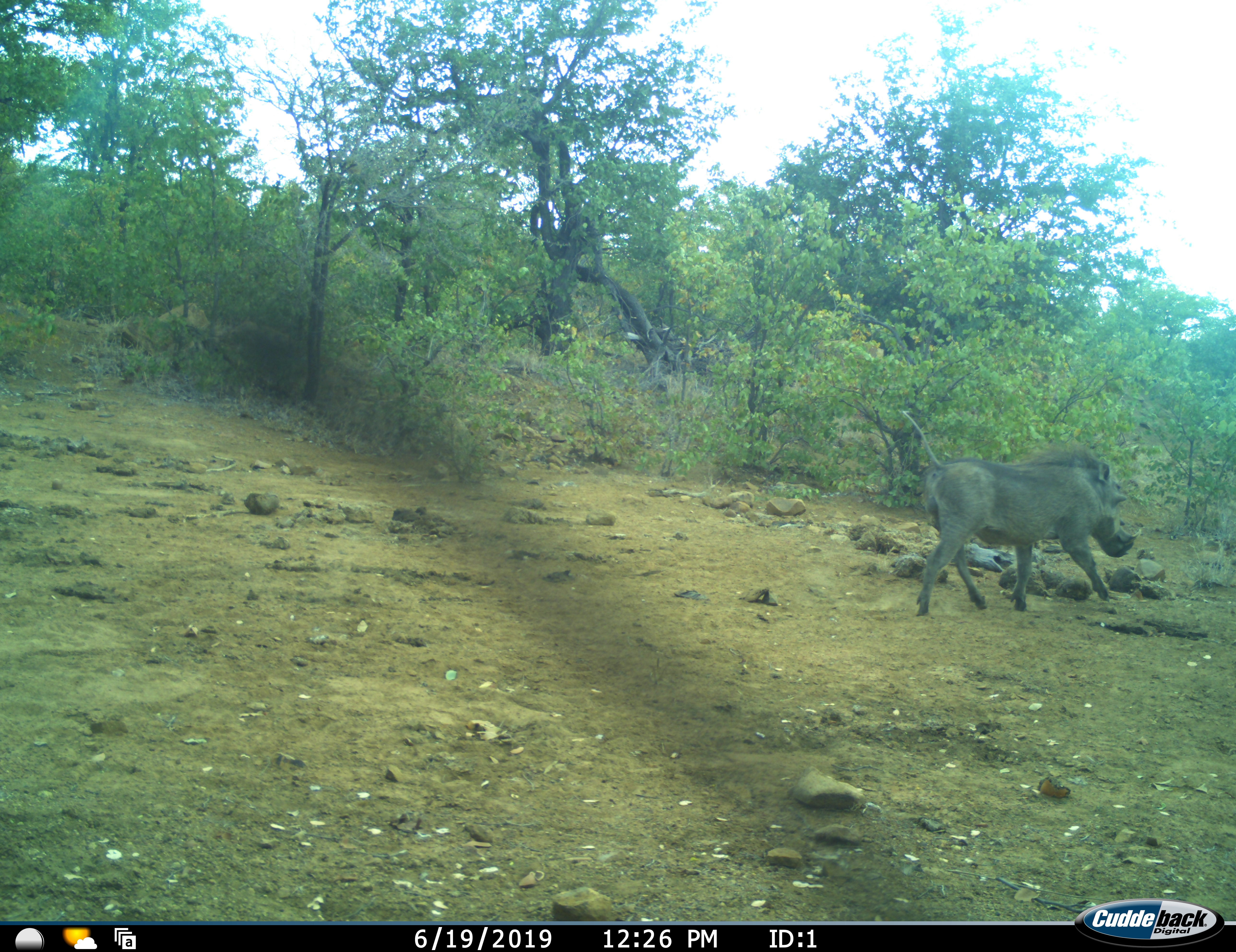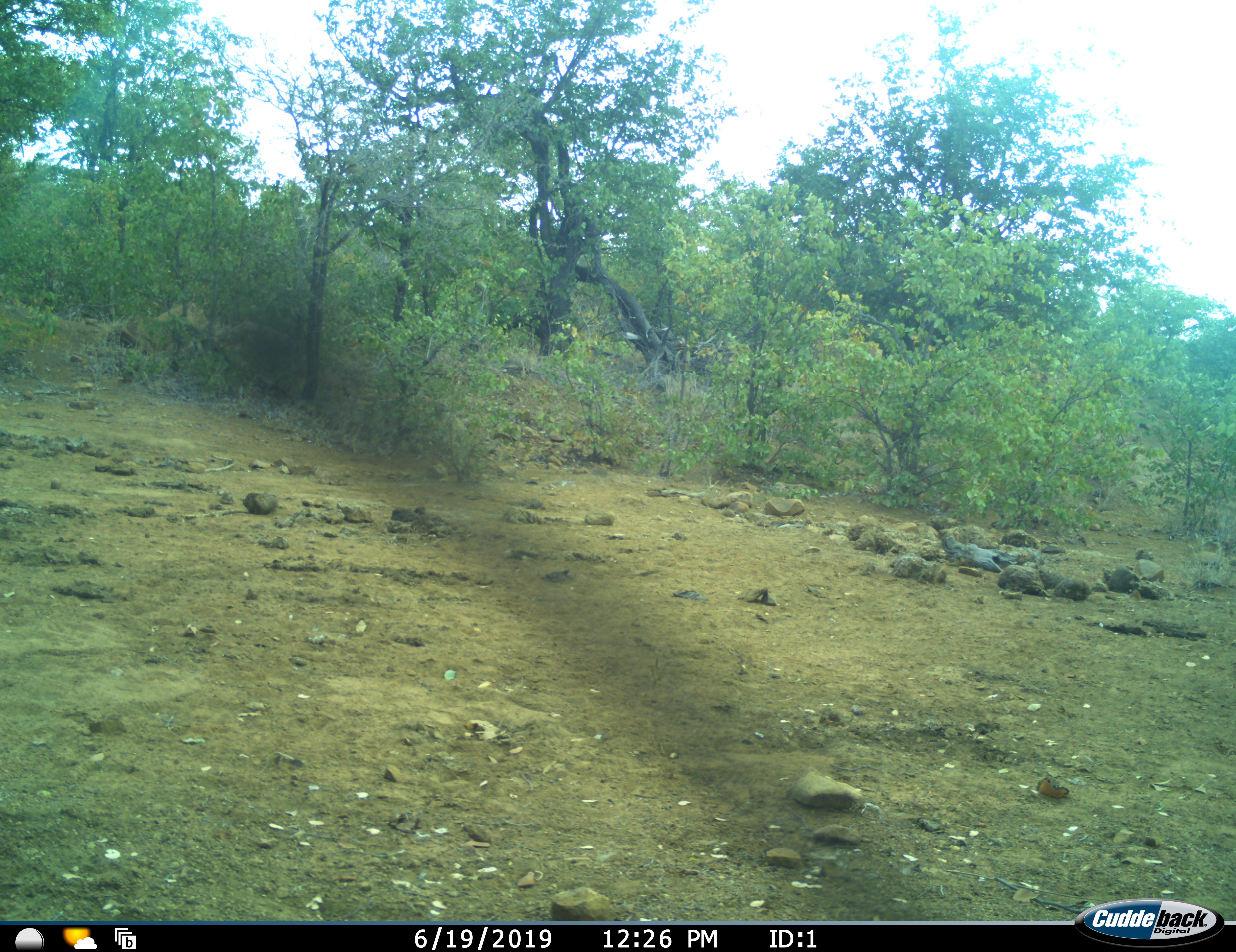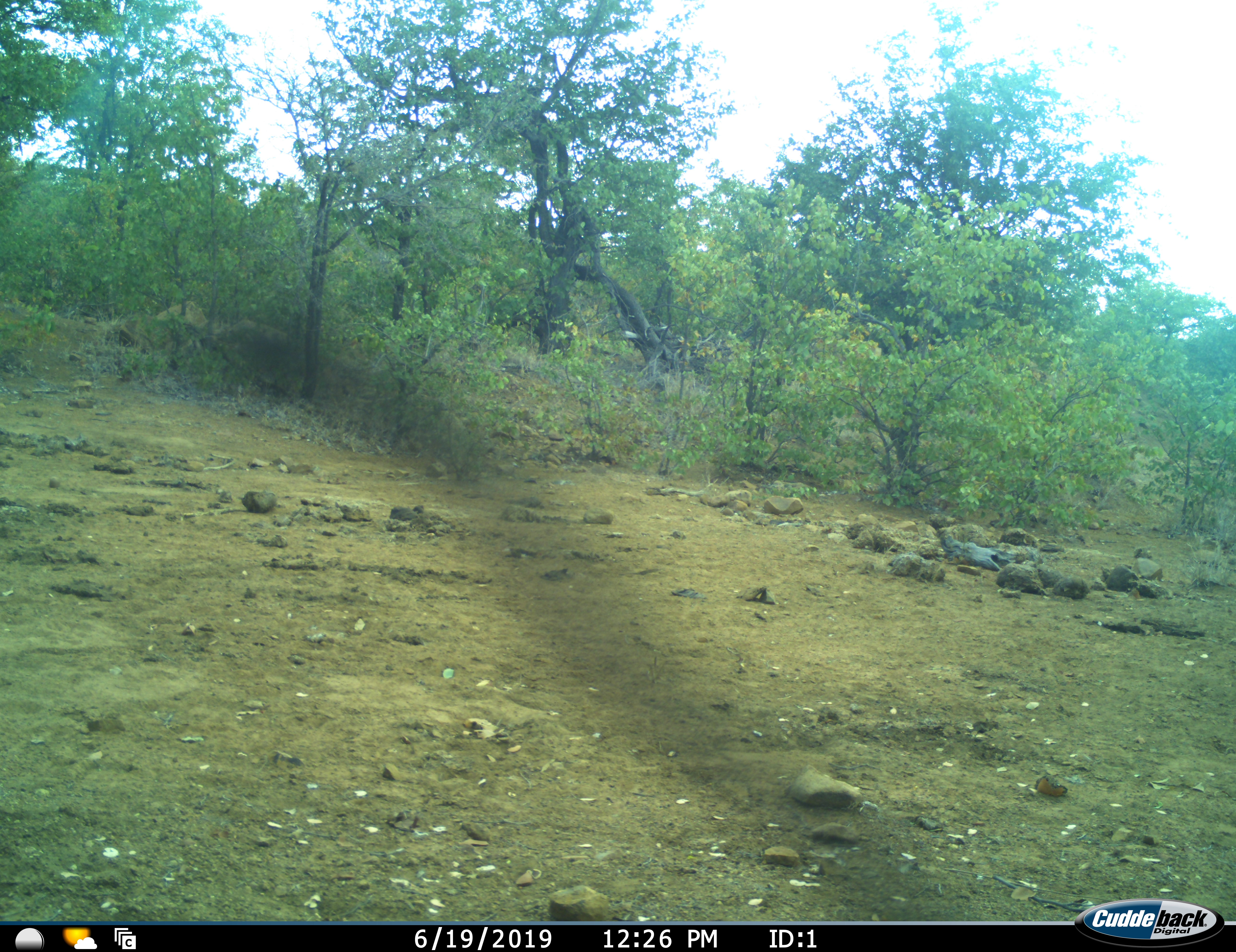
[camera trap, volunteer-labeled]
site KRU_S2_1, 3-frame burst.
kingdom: Animalia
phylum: Chordata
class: Mammalia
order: Artiodactyla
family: Suidae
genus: Phacochoerus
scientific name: Phacochoerus africanus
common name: warthog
Warthog (Phacochoerus africanus), count 1. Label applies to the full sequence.